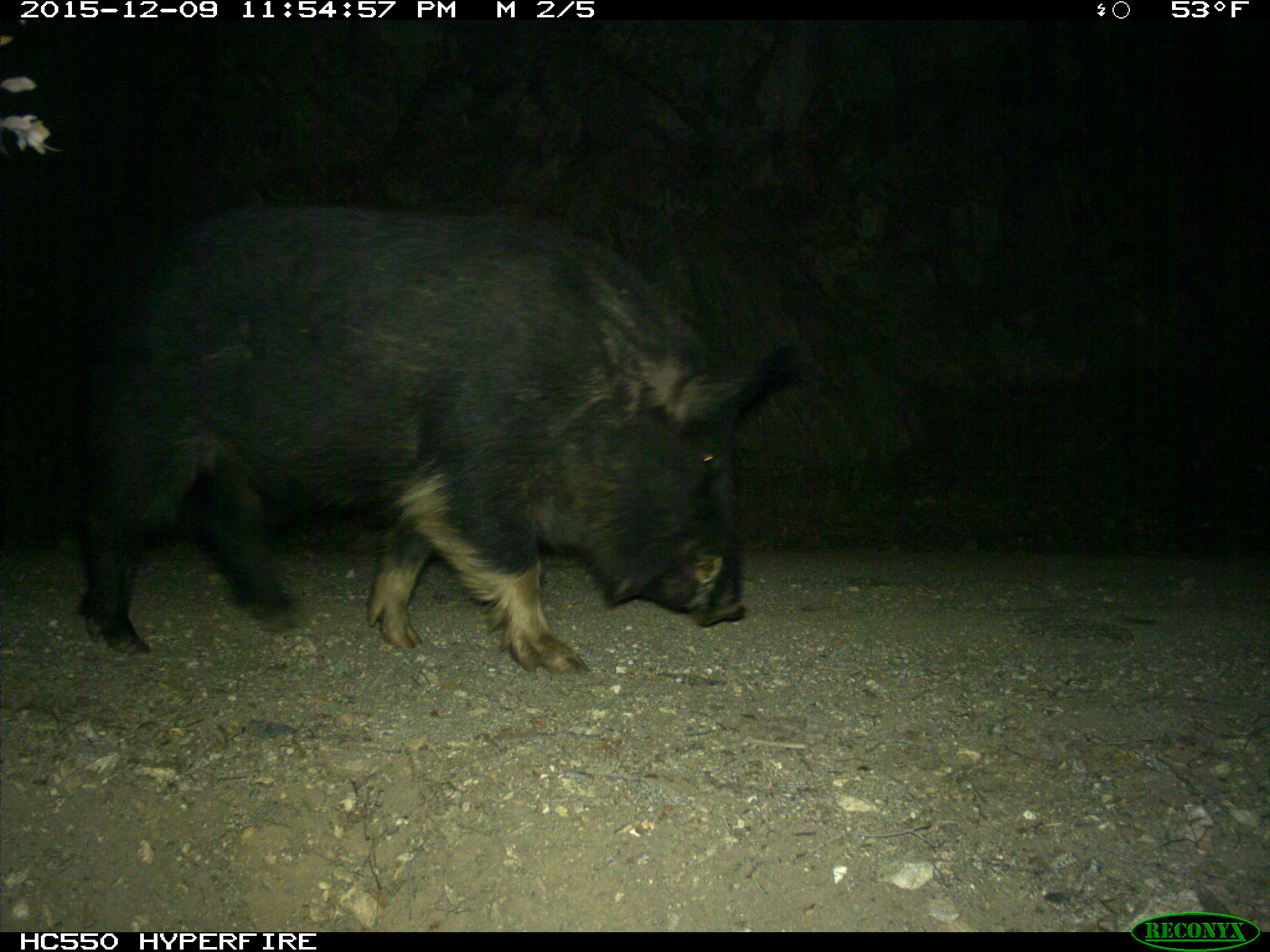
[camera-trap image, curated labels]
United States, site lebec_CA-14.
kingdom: Animalia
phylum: Chordata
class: Mammalia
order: Artiodactyla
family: Suidae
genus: Sus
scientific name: Sus scrofa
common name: wild boar